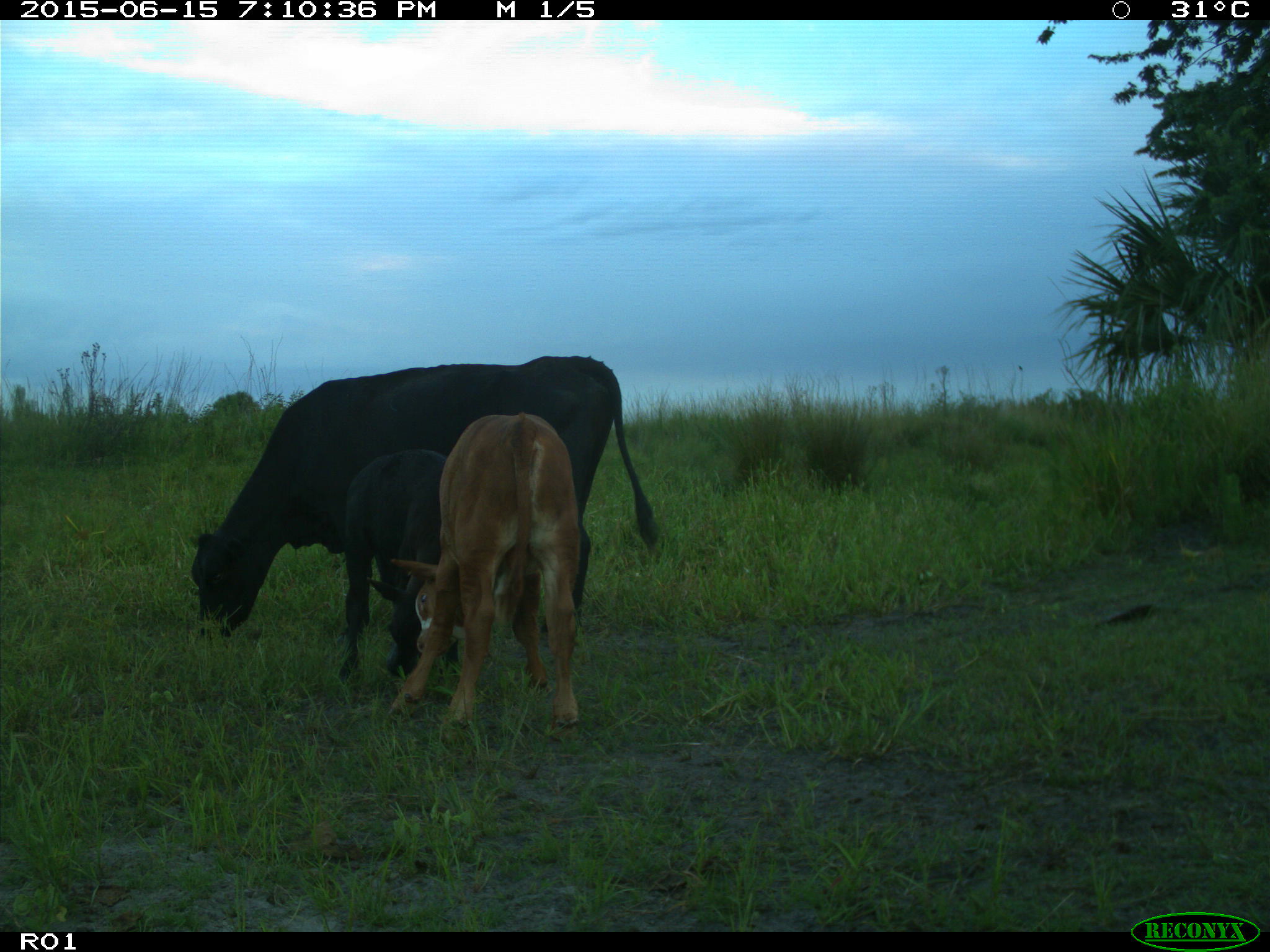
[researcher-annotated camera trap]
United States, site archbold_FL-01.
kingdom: Animalia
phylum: Chordata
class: Mammalia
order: Artiodactyla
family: Bovidae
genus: Bos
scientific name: Bos taurus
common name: domestic cow